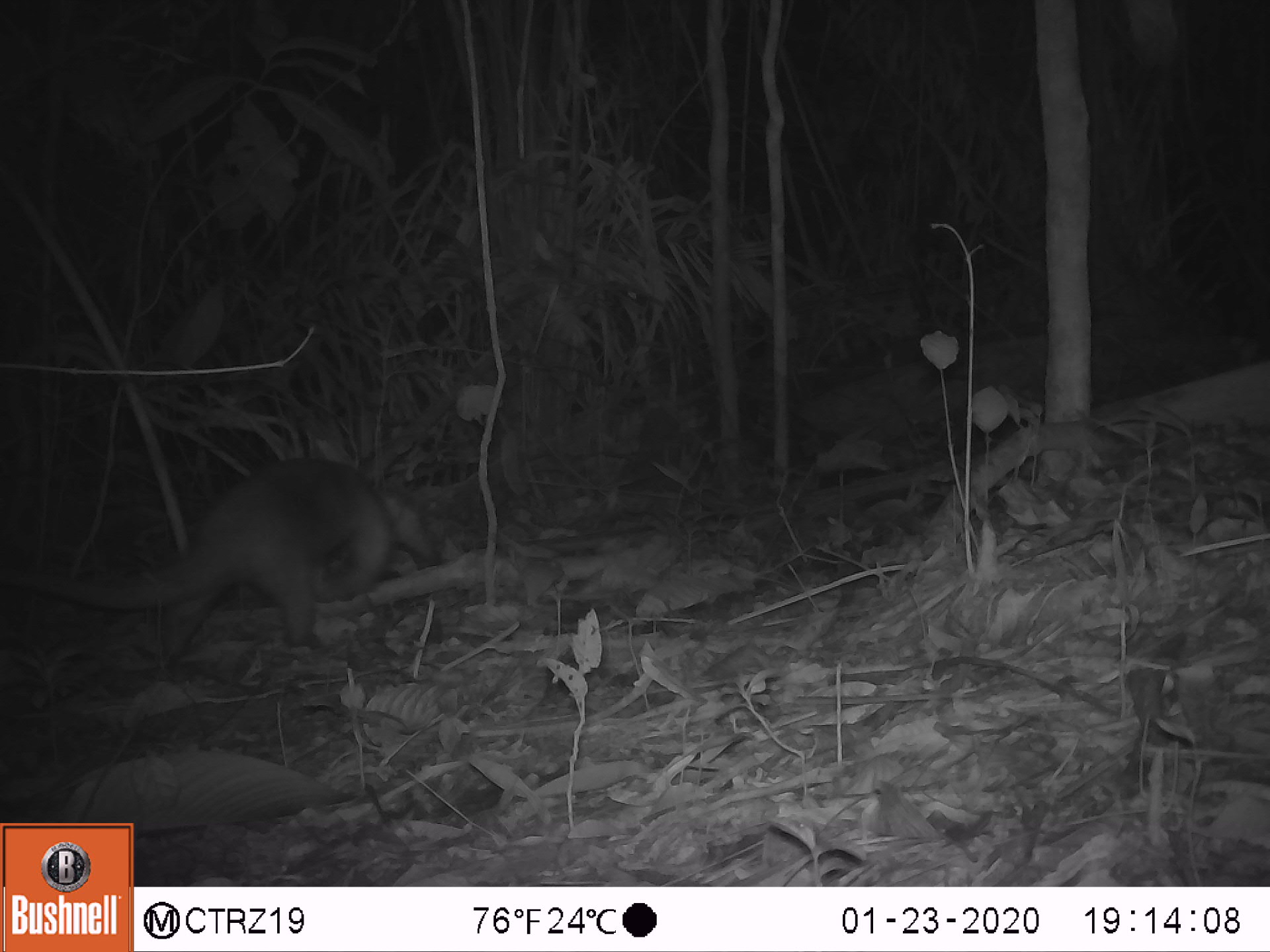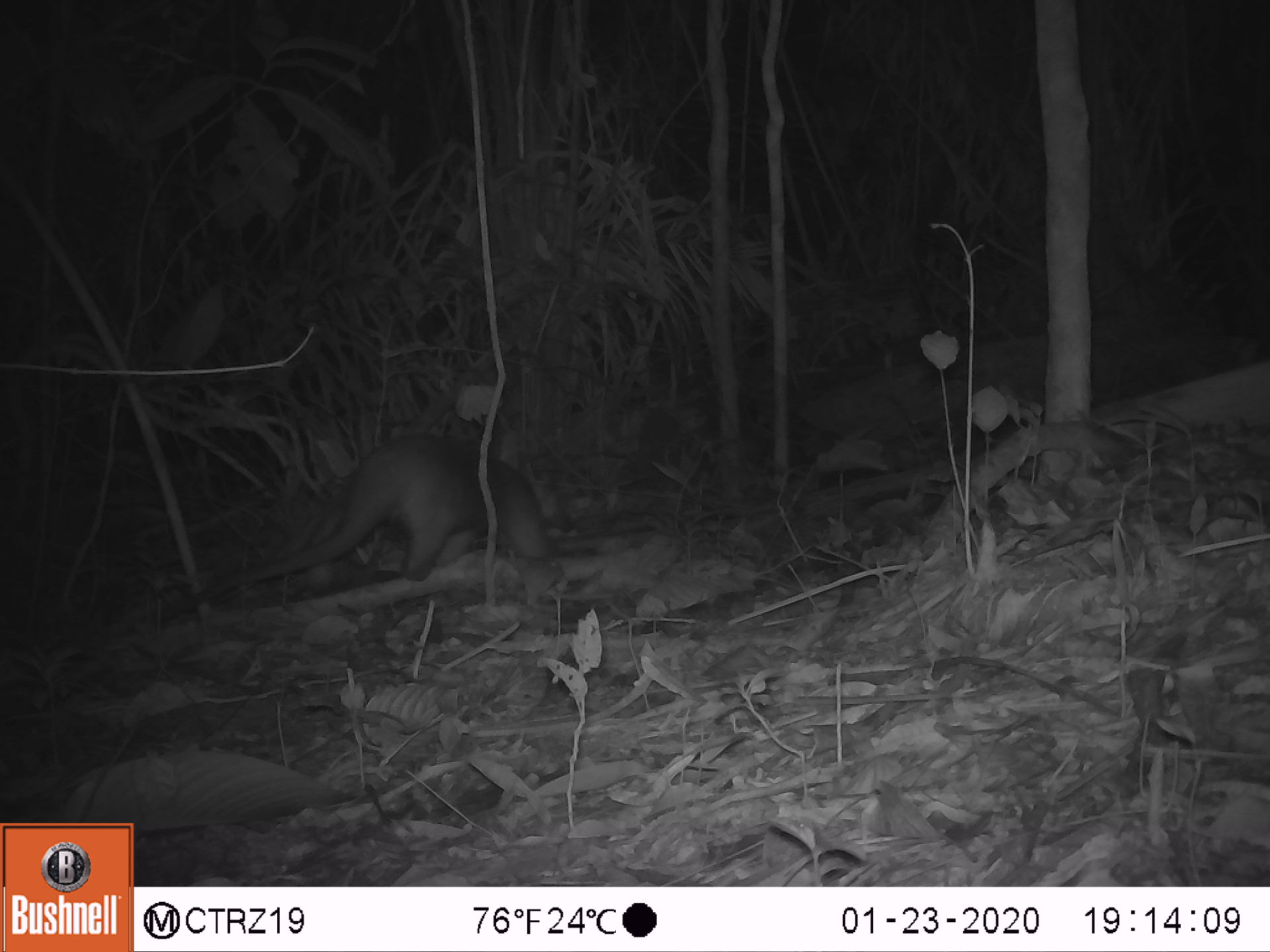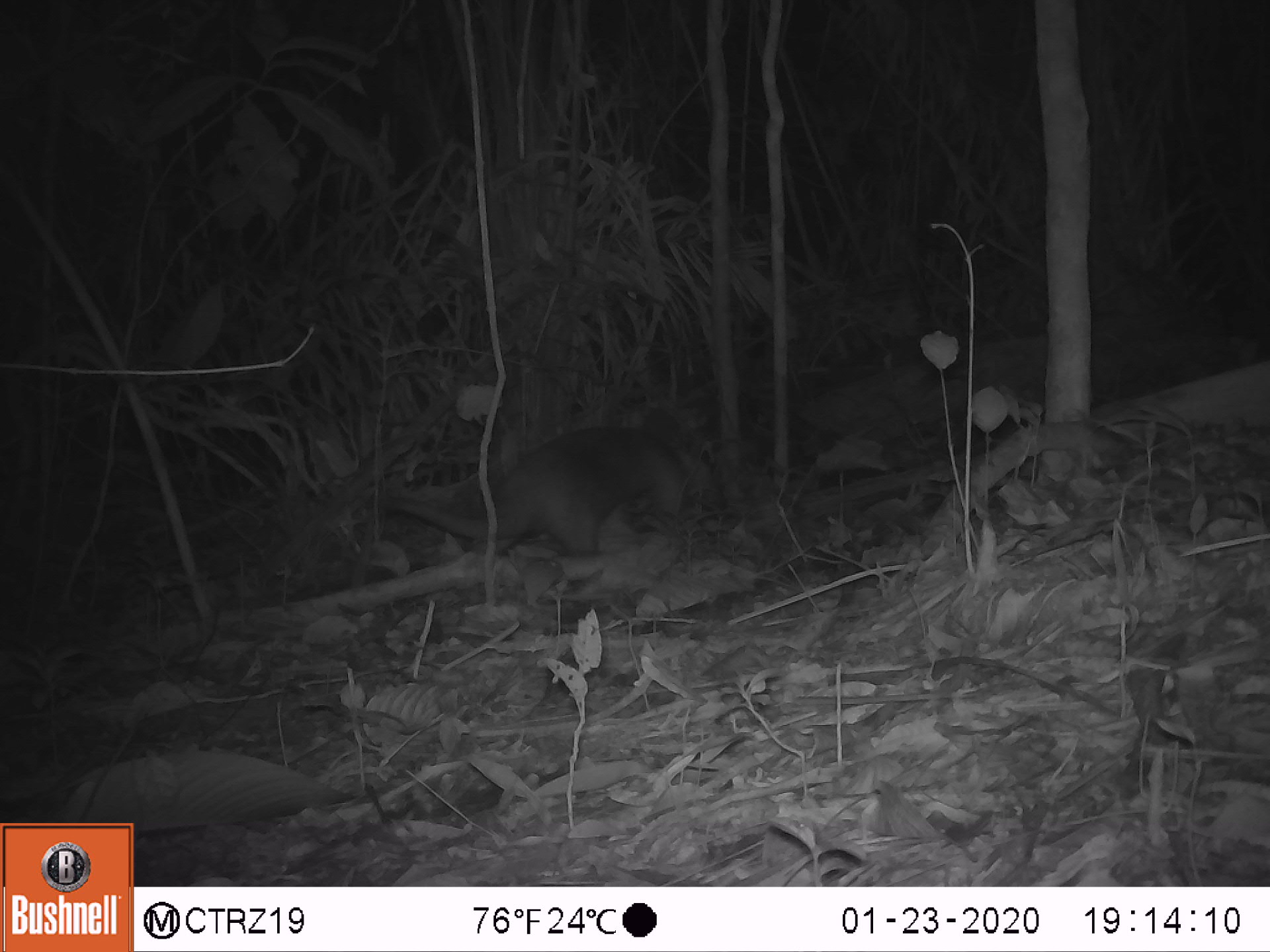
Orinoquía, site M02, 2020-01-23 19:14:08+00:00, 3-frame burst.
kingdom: Animalia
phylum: Chordata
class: Mammalia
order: Pilosa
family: Myrmecophagidae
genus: Tamandua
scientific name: Tamandua tetradactyla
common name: southern tamandua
Southern tamandua (Tamandua tetradactyla).